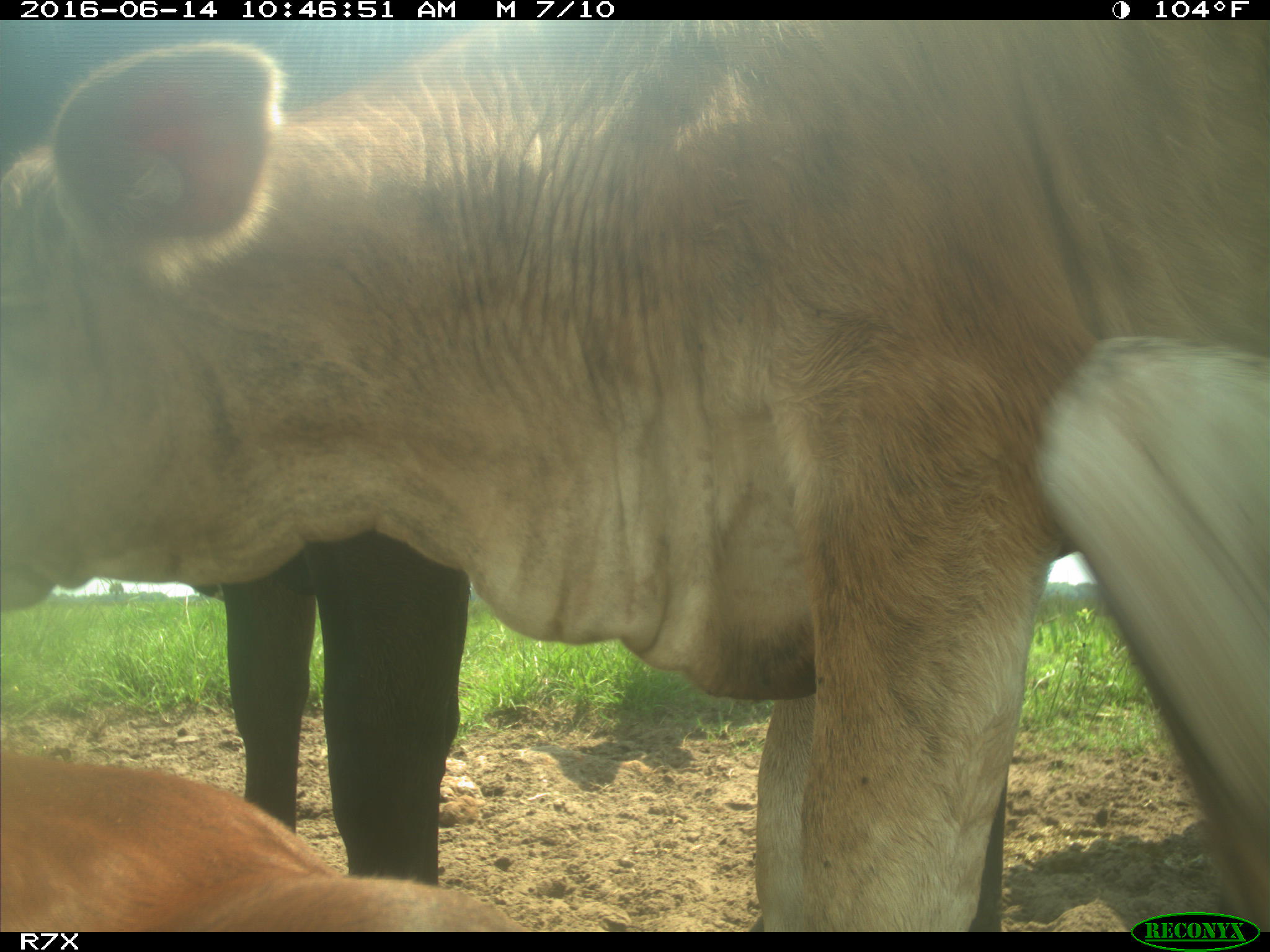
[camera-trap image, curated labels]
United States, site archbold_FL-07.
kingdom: Animalia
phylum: Chordata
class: Mammalia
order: Artiodactyla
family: Bovidae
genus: Bos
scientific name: Bos taurus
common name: domestic cow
Bos taurus (domestic cow).